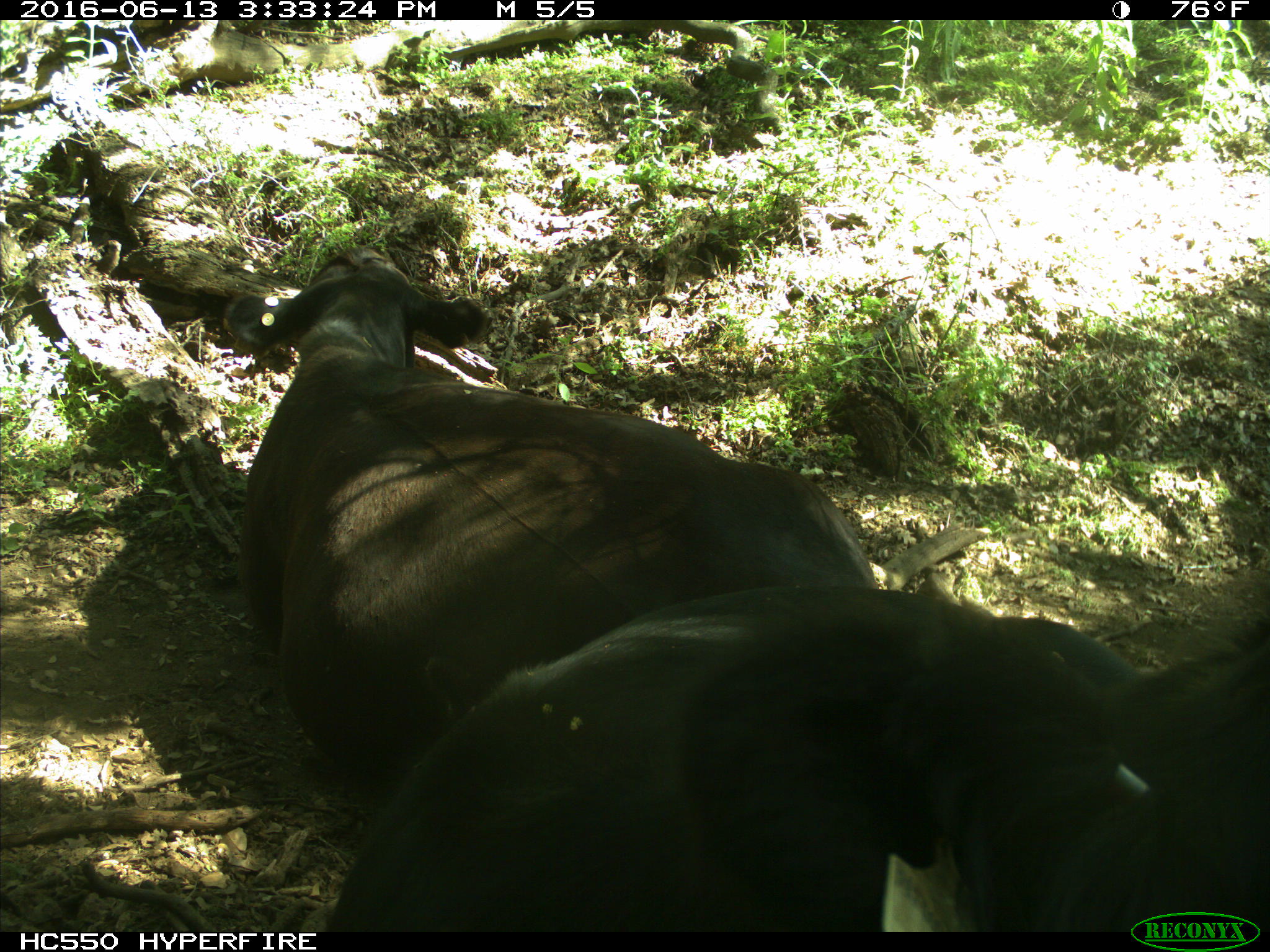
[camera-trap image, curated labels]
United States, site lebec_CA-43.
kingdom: Animalia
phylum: Chordata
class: Mammalia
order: Artiodactyla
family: Bovidae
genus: Bos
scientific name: Bos taurus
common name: domestic cow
Bos taurus (domestic cow).